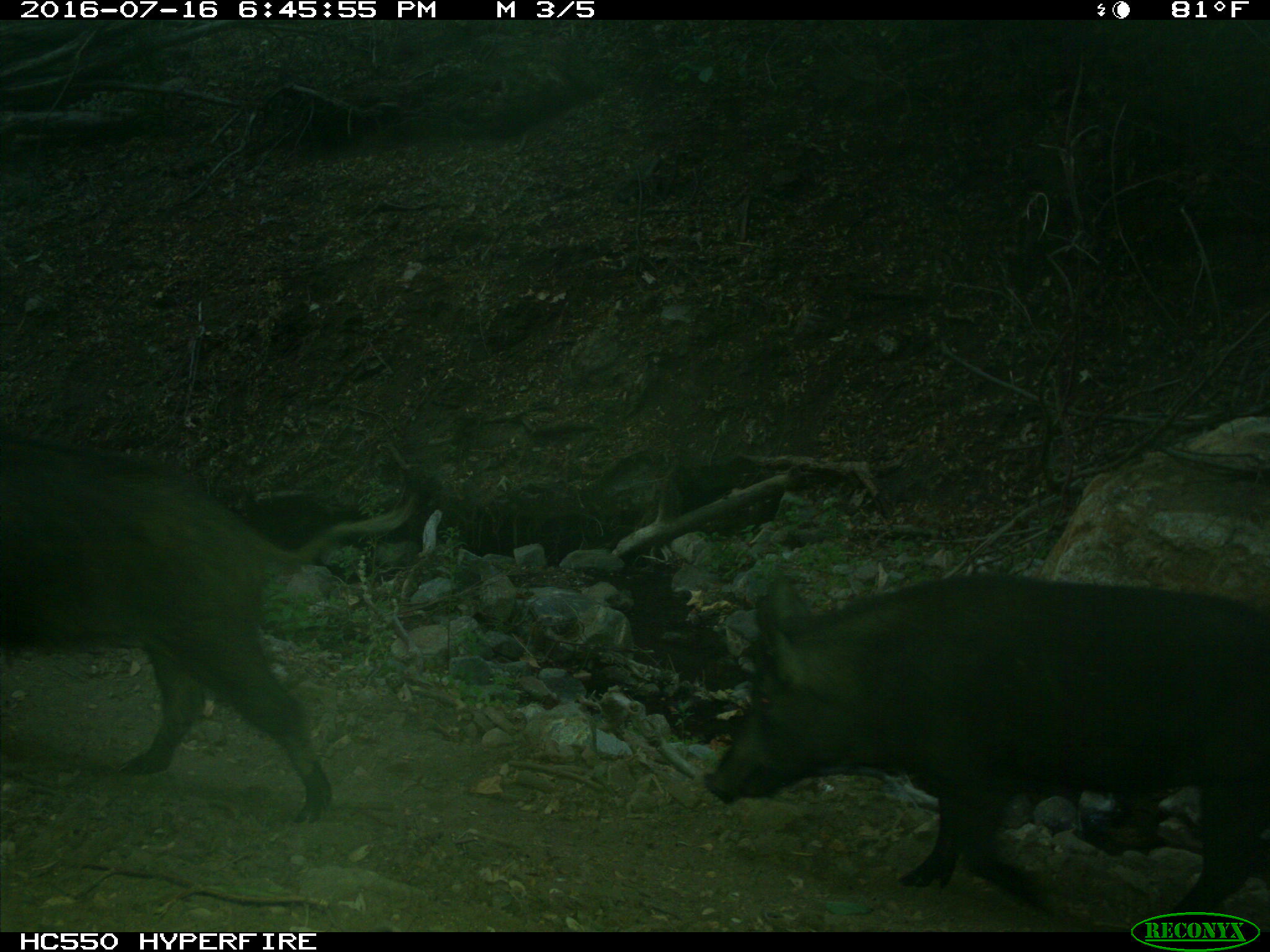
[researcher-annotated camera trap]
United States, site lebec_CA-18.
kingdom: Animalia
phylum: Chordata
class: Mammalia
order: Artiodactyla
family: Suidae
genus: Sus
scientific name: Sus scrofa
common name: wild boar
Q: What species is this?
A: Sus scrofa (wild boar).